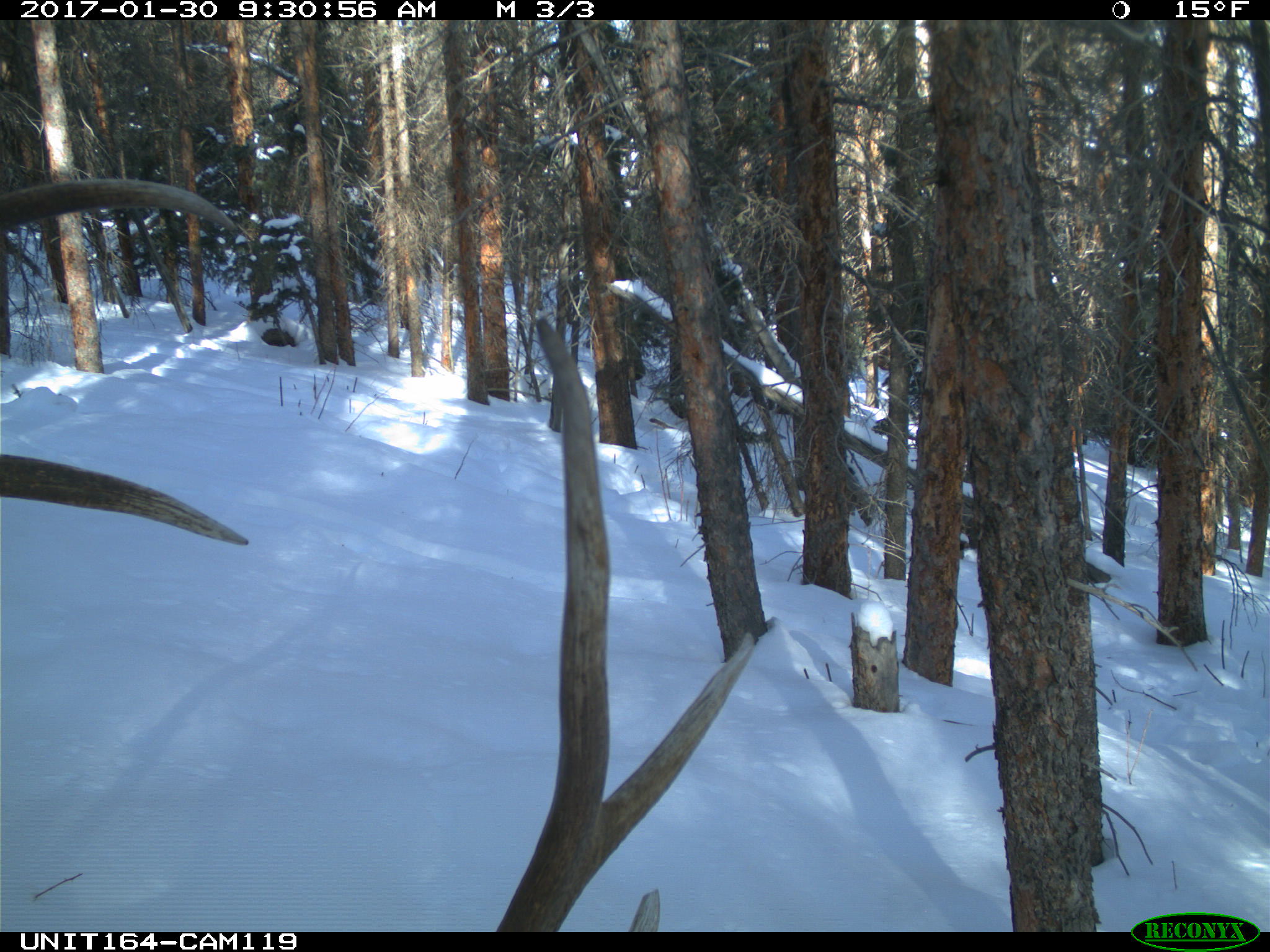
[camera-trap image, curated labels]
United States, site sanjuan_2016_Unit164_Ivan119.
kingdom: Animalia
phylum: Chordata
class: Mammalia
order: Artiodactyla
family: Cervidae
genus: Cervus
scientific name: Cervus elaphus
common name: red deer